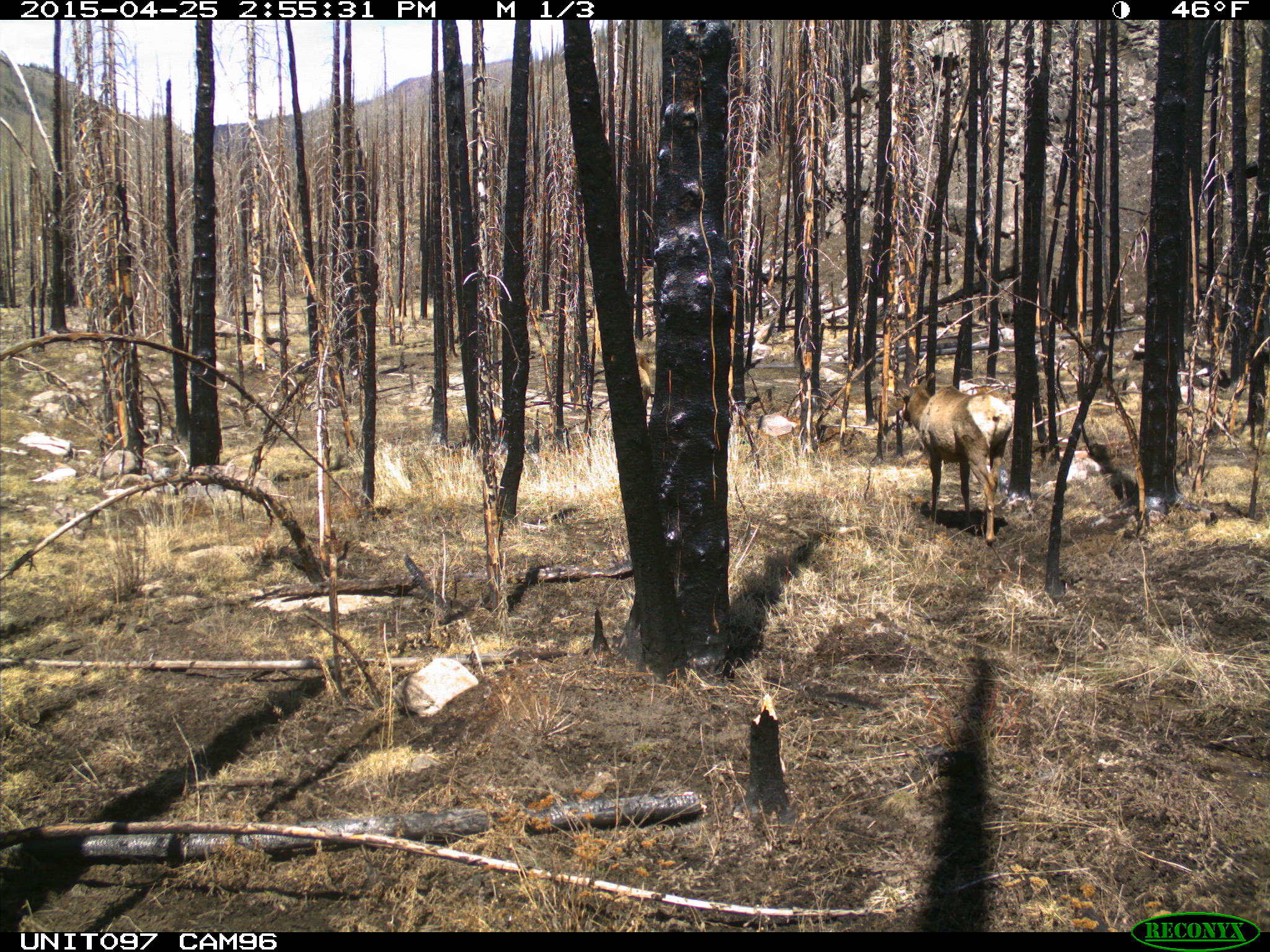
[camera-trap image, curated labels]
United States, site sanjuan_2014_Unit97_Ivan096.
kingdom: Animalia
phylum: Chordata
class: Mammalia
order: Artiodactyla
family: Cervidae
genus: Cervus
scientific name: Cervus elaphus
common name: red deer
Cervus elaphus (red deer).